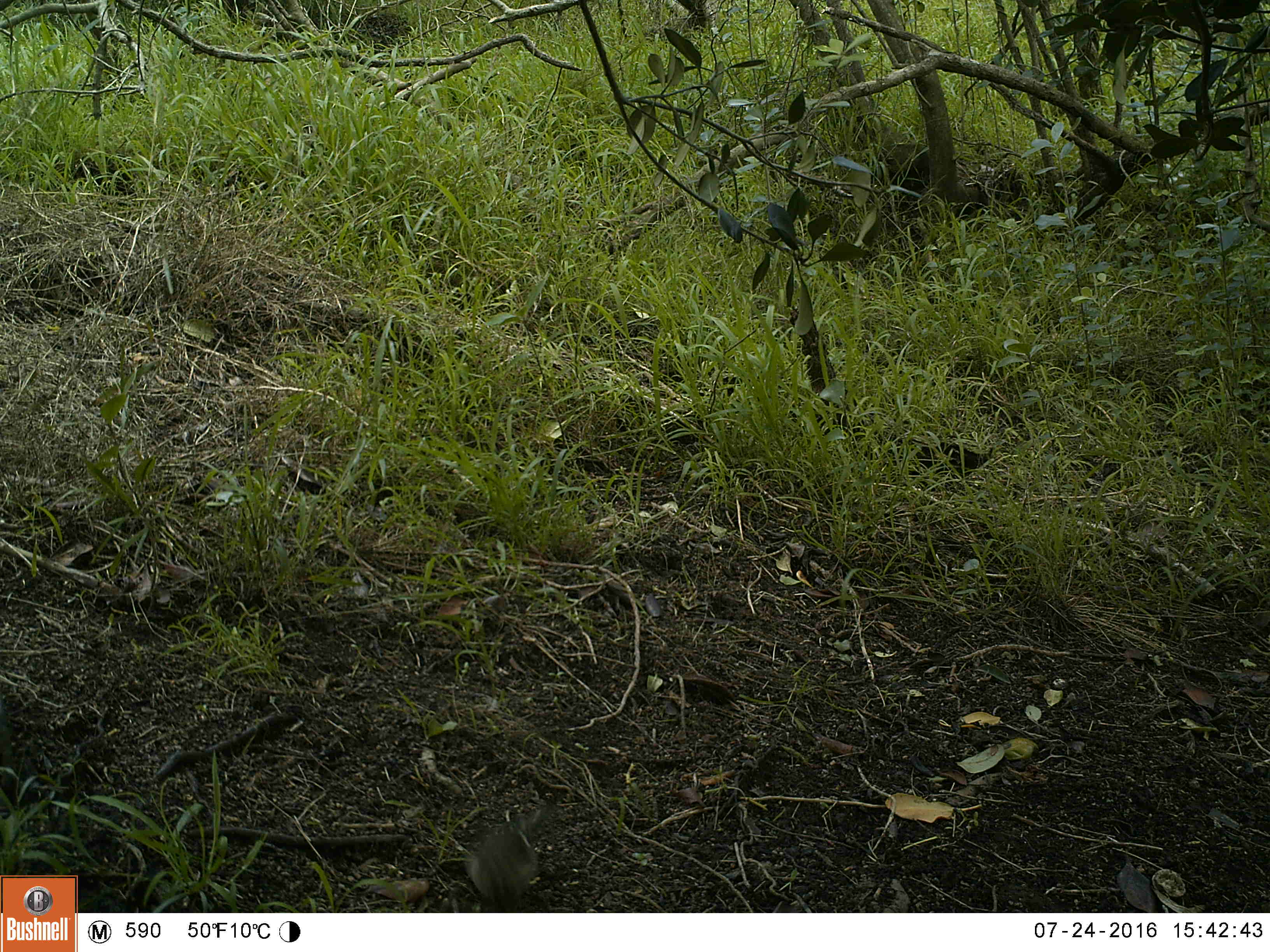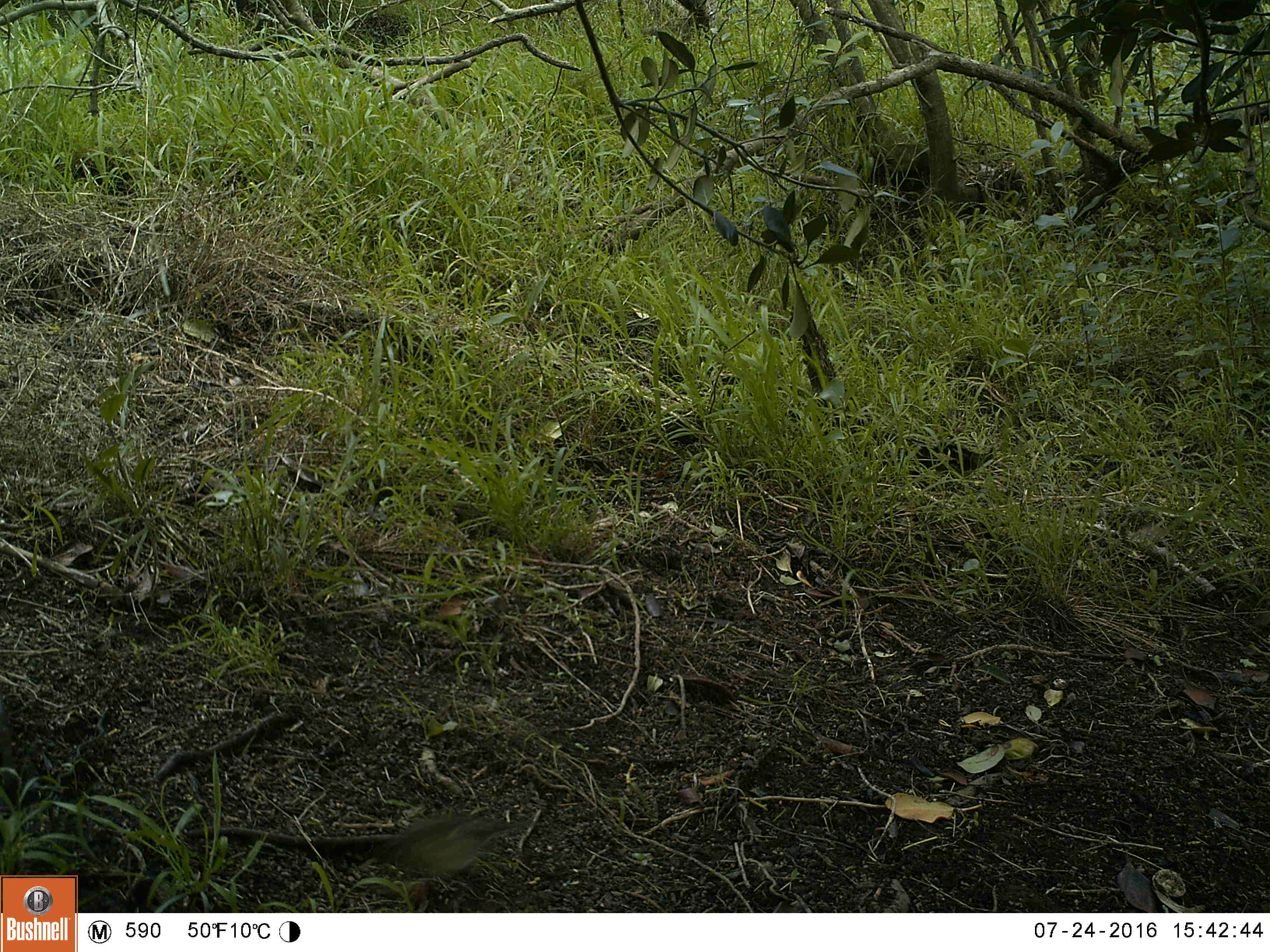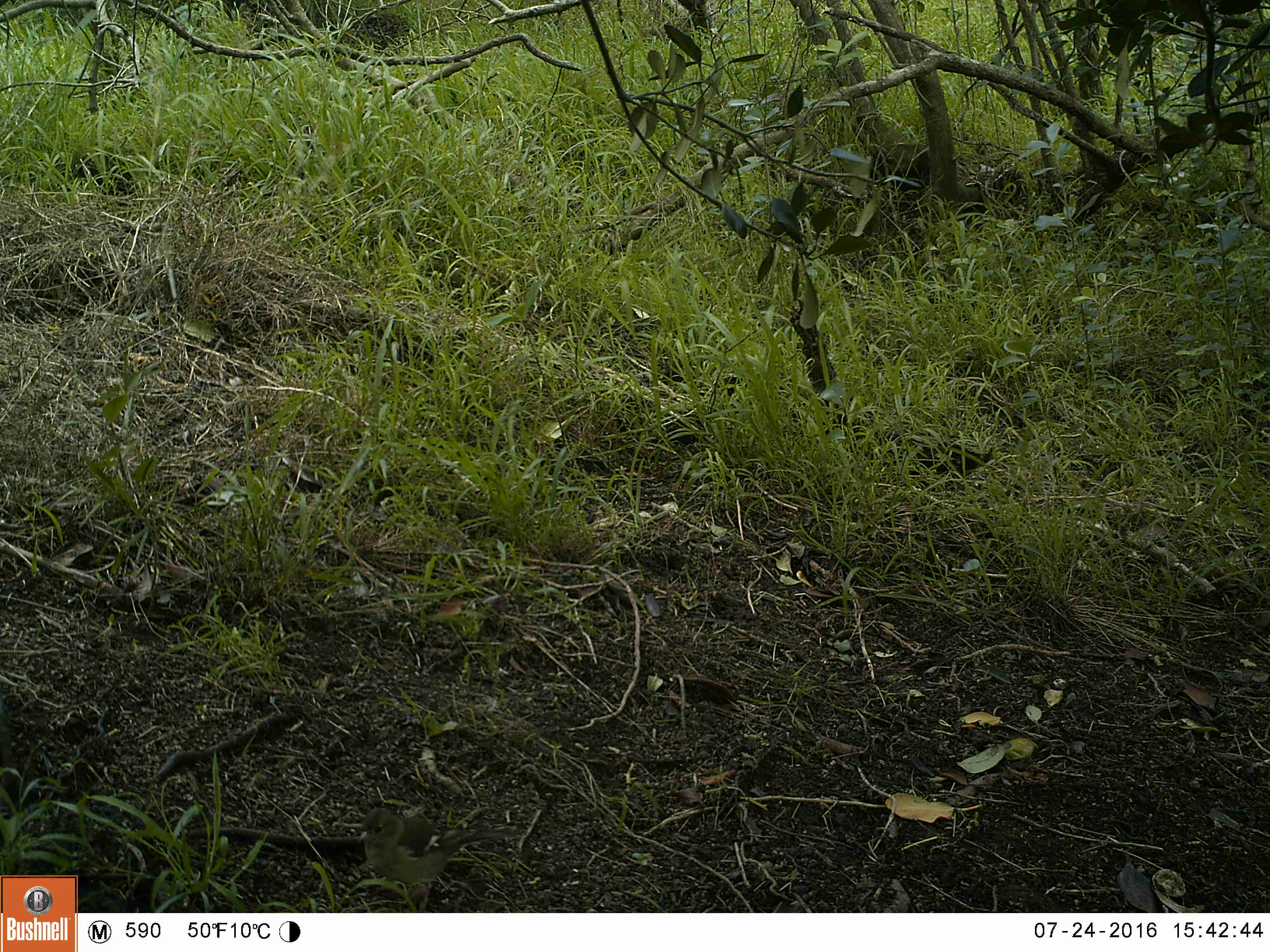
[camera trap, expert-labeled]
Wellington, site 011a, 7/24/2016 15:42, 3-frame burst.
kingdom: Animalia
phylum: Chordata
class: Aves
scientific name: Aves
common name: bird